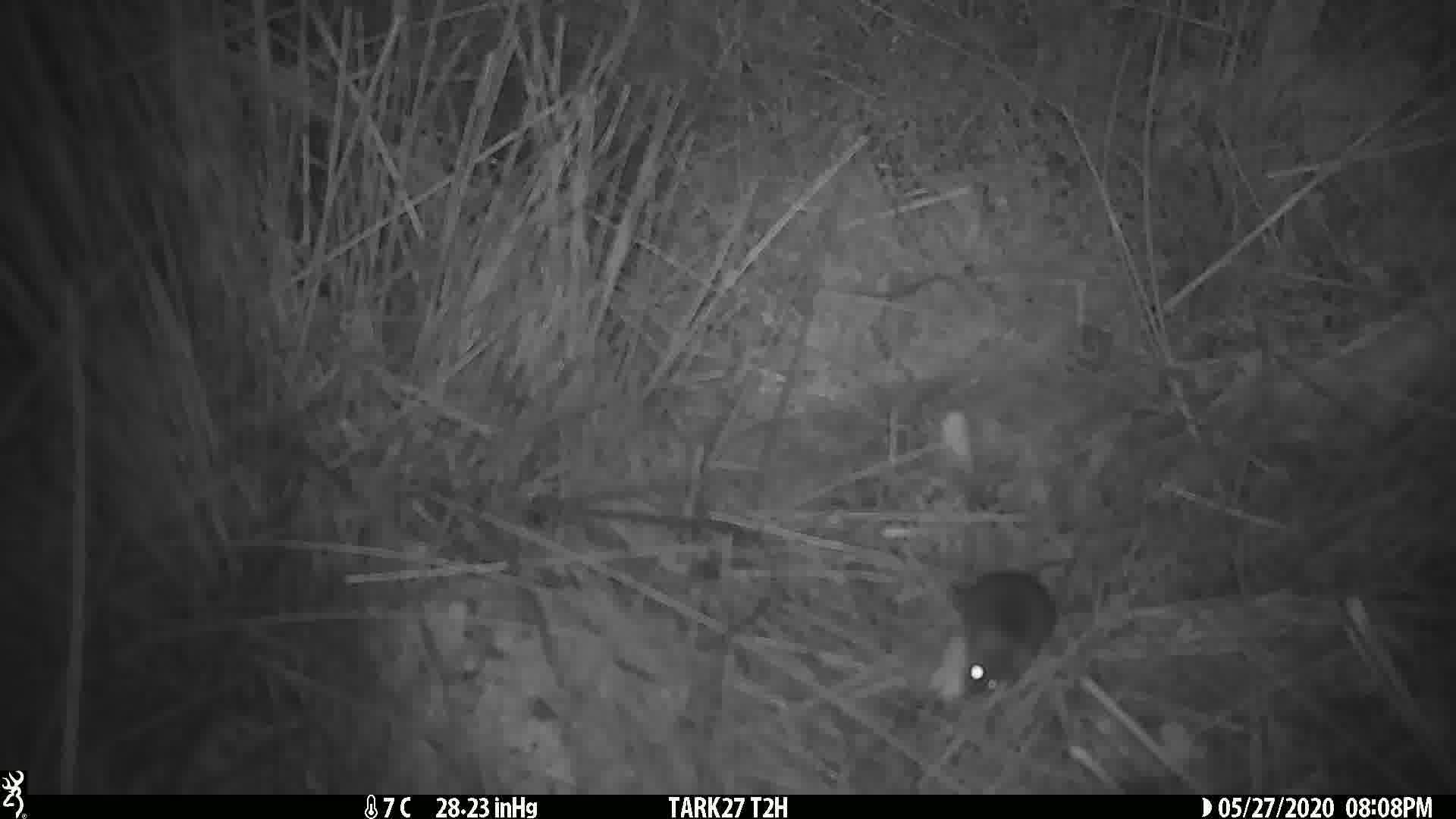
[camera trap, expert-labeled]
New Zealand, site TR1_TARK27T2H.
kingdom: Animalia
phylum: Chordata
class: Mammalia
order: Rodentia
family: Muridae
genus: Mus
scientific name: Mus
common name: mouse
Mouse (Mus).